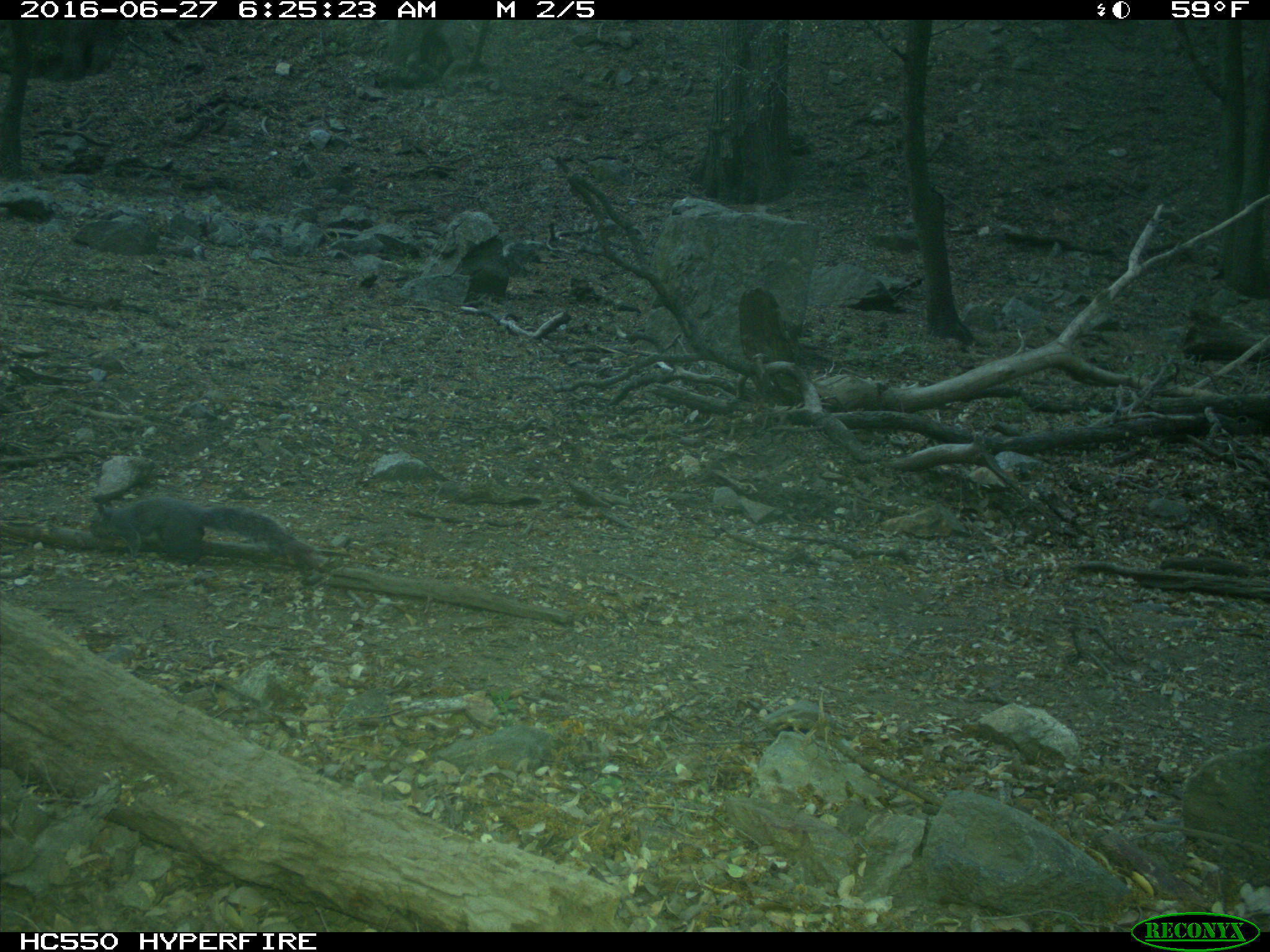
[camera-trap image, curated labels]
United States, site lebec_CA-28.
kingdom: Animalia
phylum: Chordata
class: Mammalia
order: Rodentia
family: Sciuridae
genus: Sciurus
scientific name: Sciurus carolinensis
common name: eastern gray squirrel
Sciurus carolinensis (eastern gray squirrel).